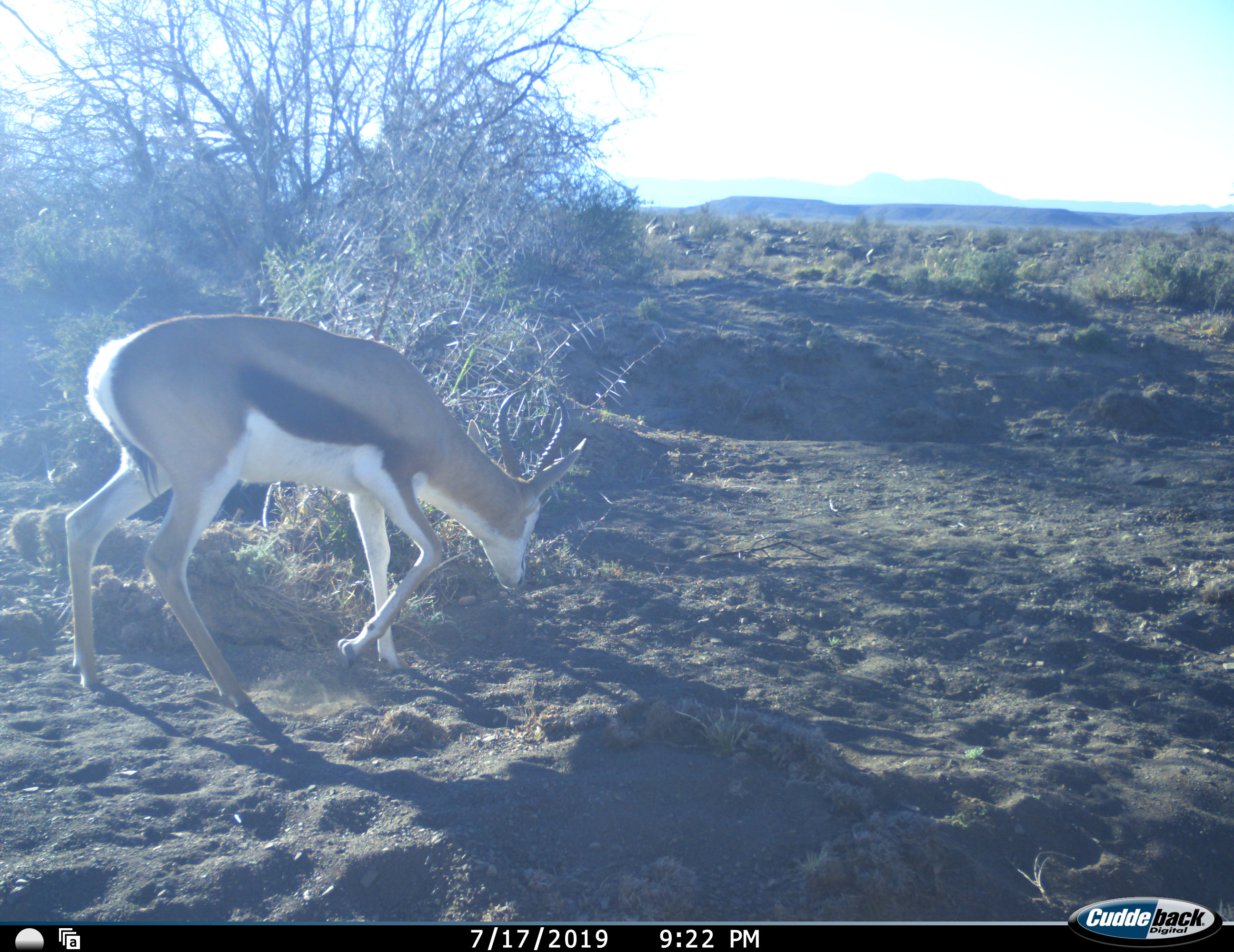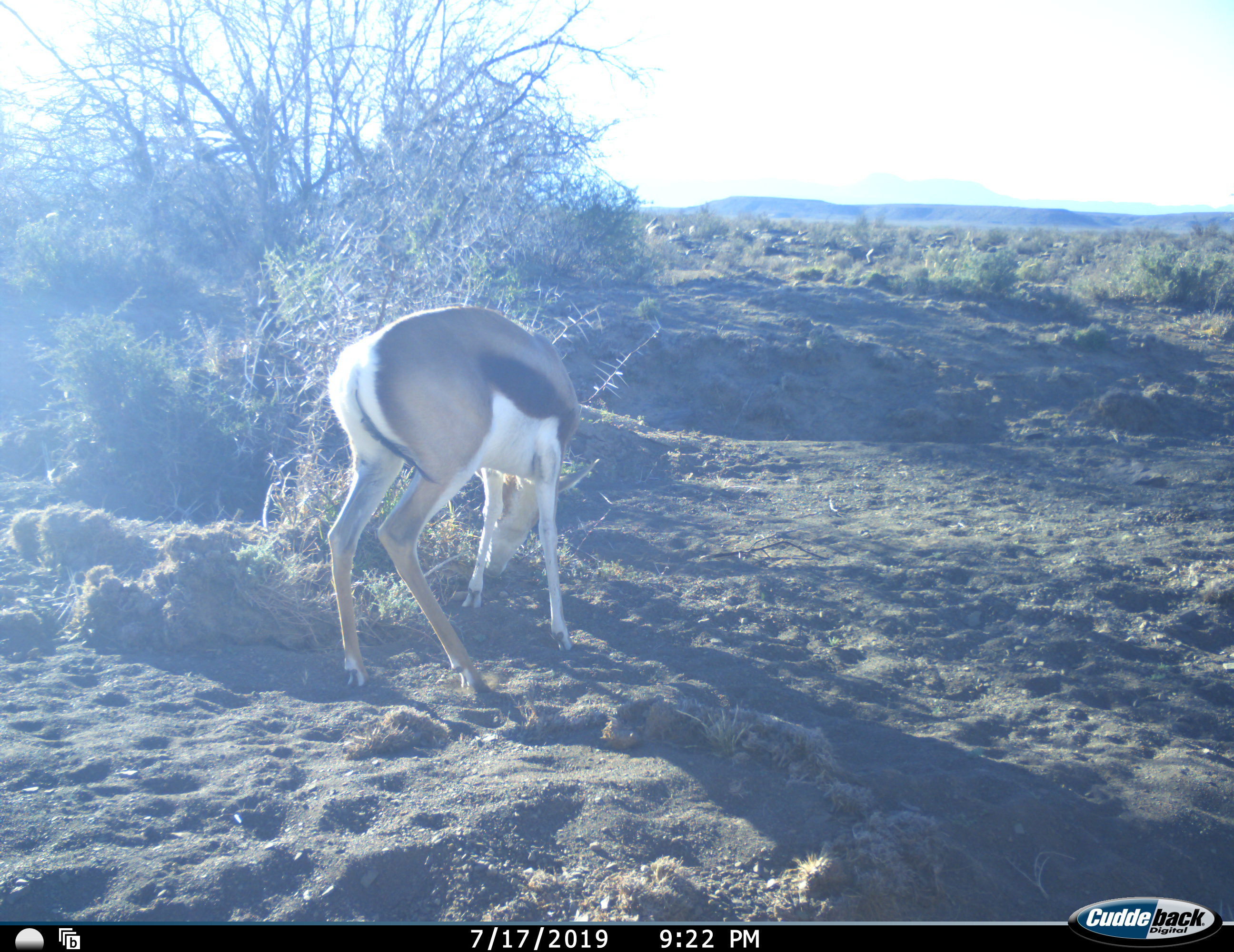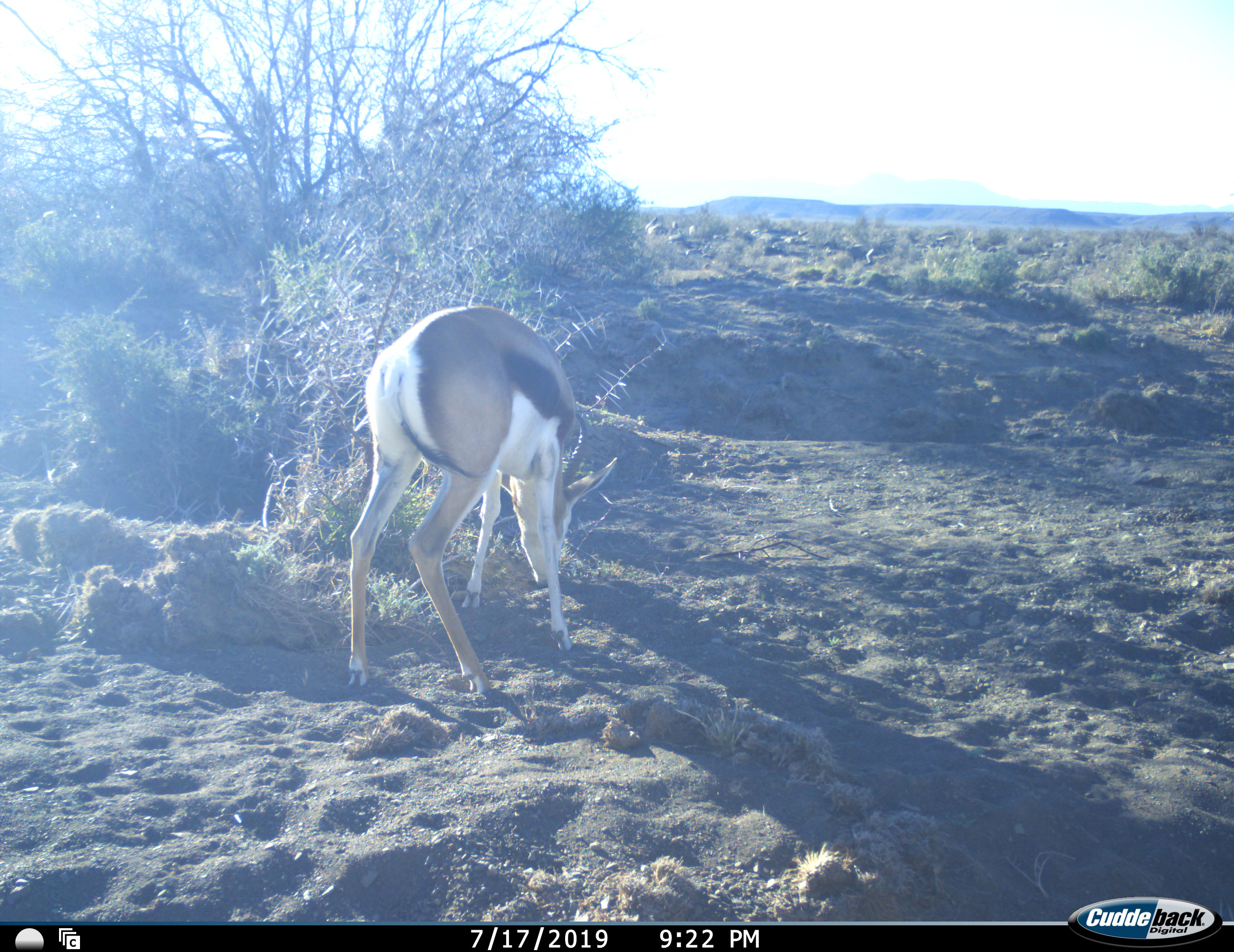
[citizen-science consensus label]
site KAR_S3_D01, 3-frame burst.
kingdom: Animalia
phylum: Chordata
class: Mammalia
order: Artiodactyla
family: Bovidae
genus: Antidorcas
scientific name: Antidorcas marsupialis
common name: springbok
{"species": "springbok (Antidorcas marsupialis)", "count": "1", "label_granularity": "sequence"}